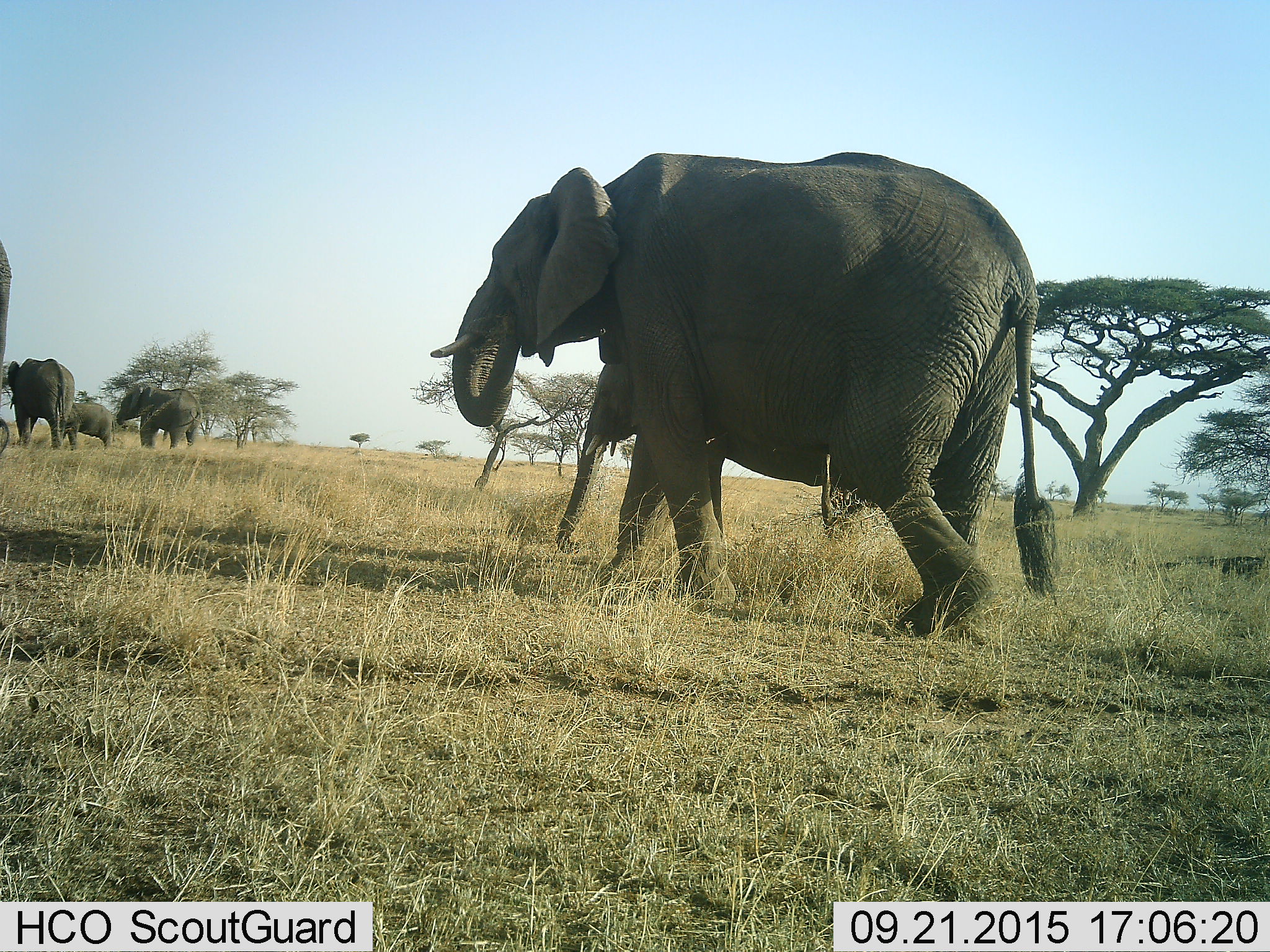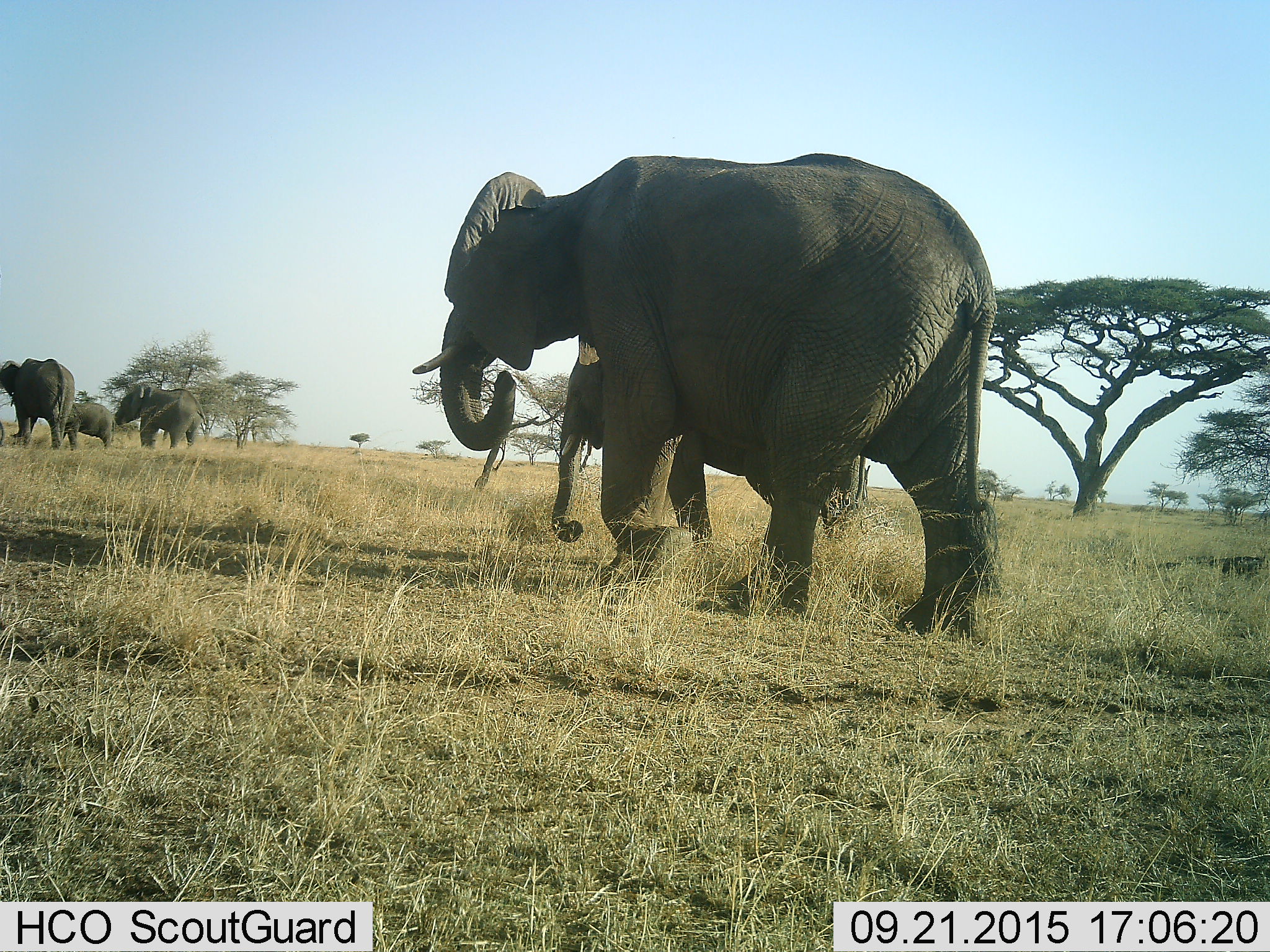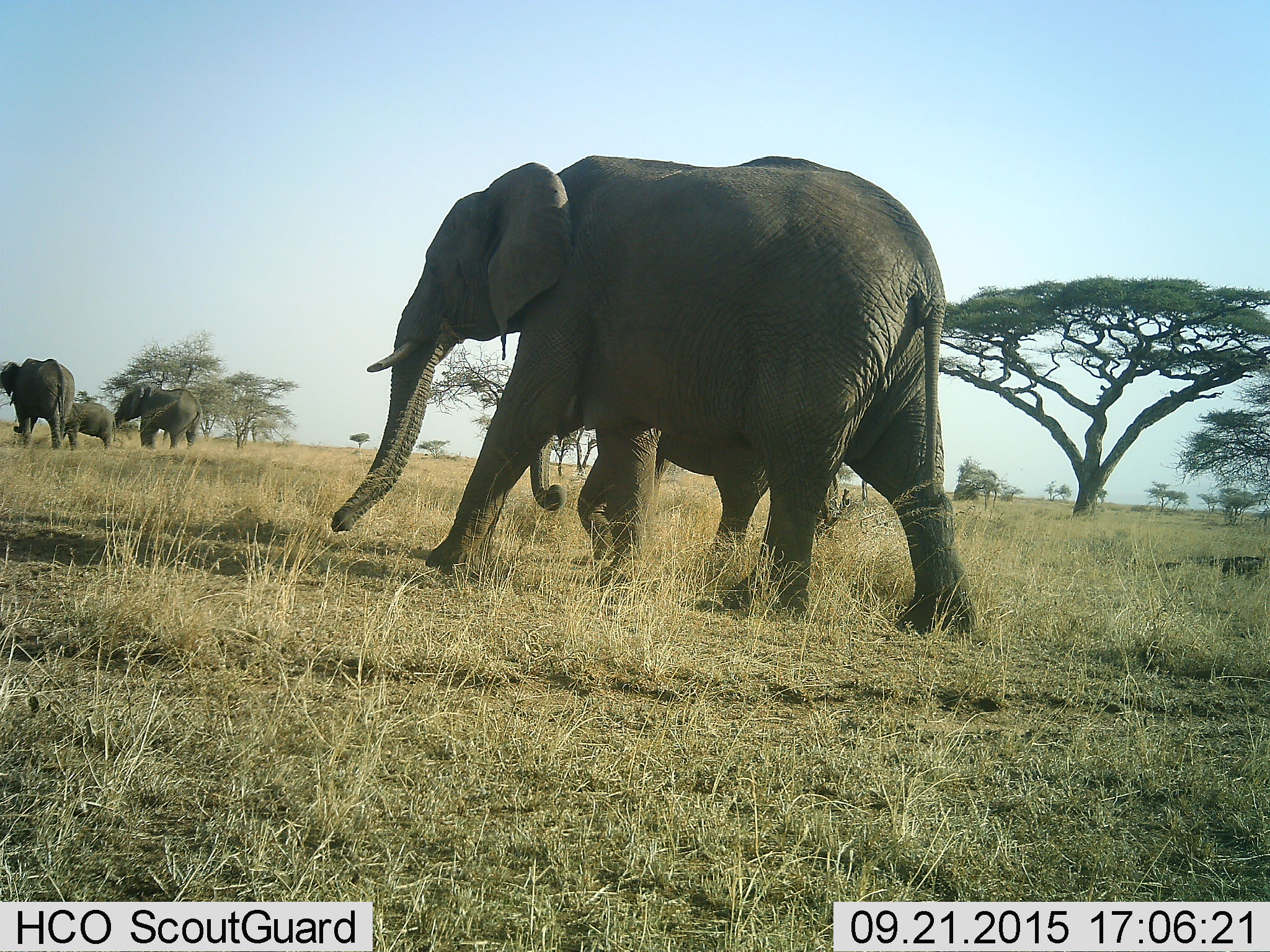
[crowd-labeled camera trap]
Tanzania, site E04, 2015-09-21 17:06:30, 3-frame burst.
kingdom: Animalia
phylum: Chordata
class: Mammalia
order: Proboscidea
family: Elephantidae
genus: Loxodonta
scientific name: Loxodonta africana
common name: african bush elephant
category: elephant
Elephant (african bush elephant) (Loxodonta africana), count 6. Behavior (volunteer vote fractions): standing 45%, resting 5%, moving 95%, interacting 20%. Young present (vote fraction): 55%. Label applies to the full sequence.